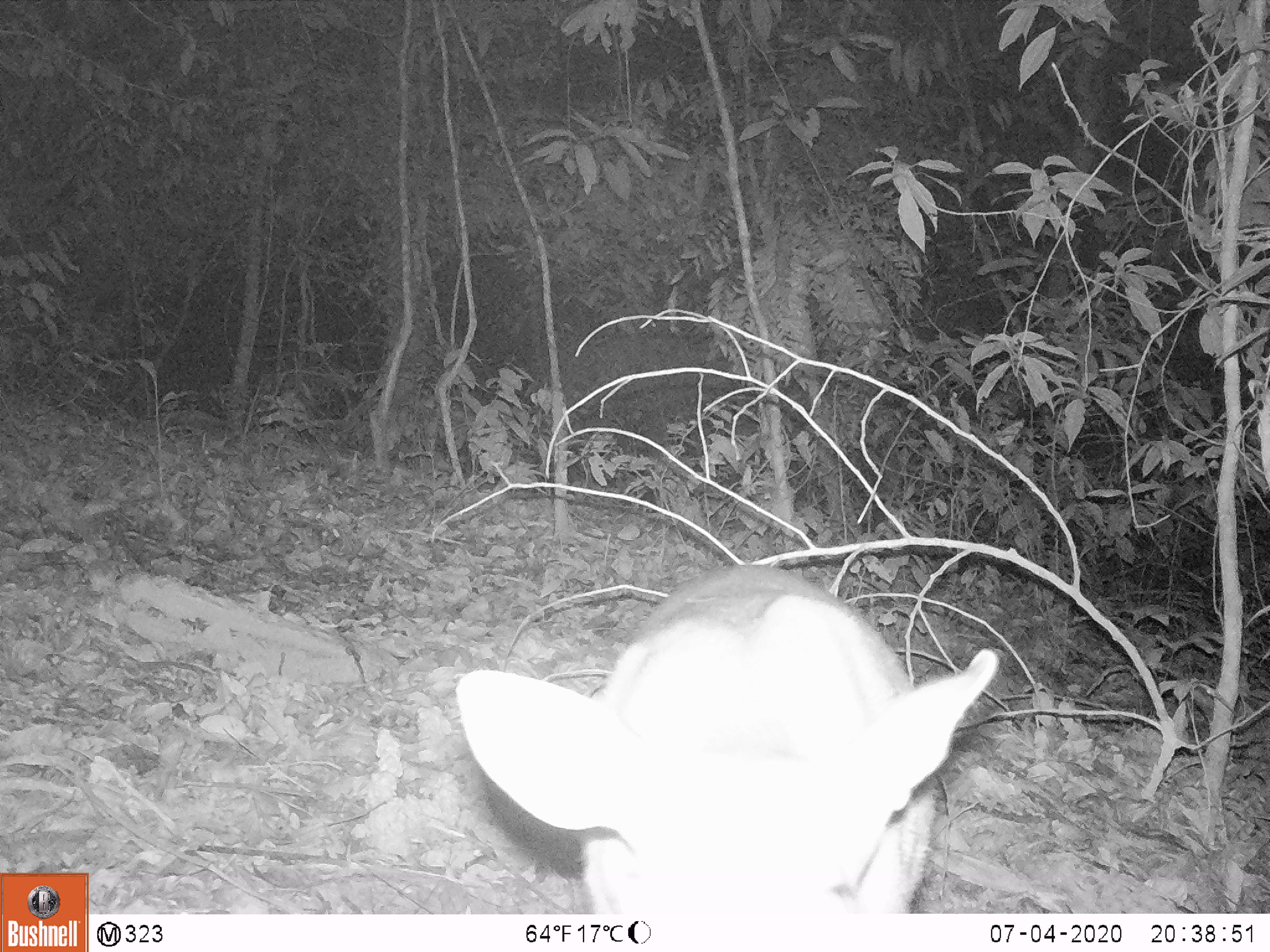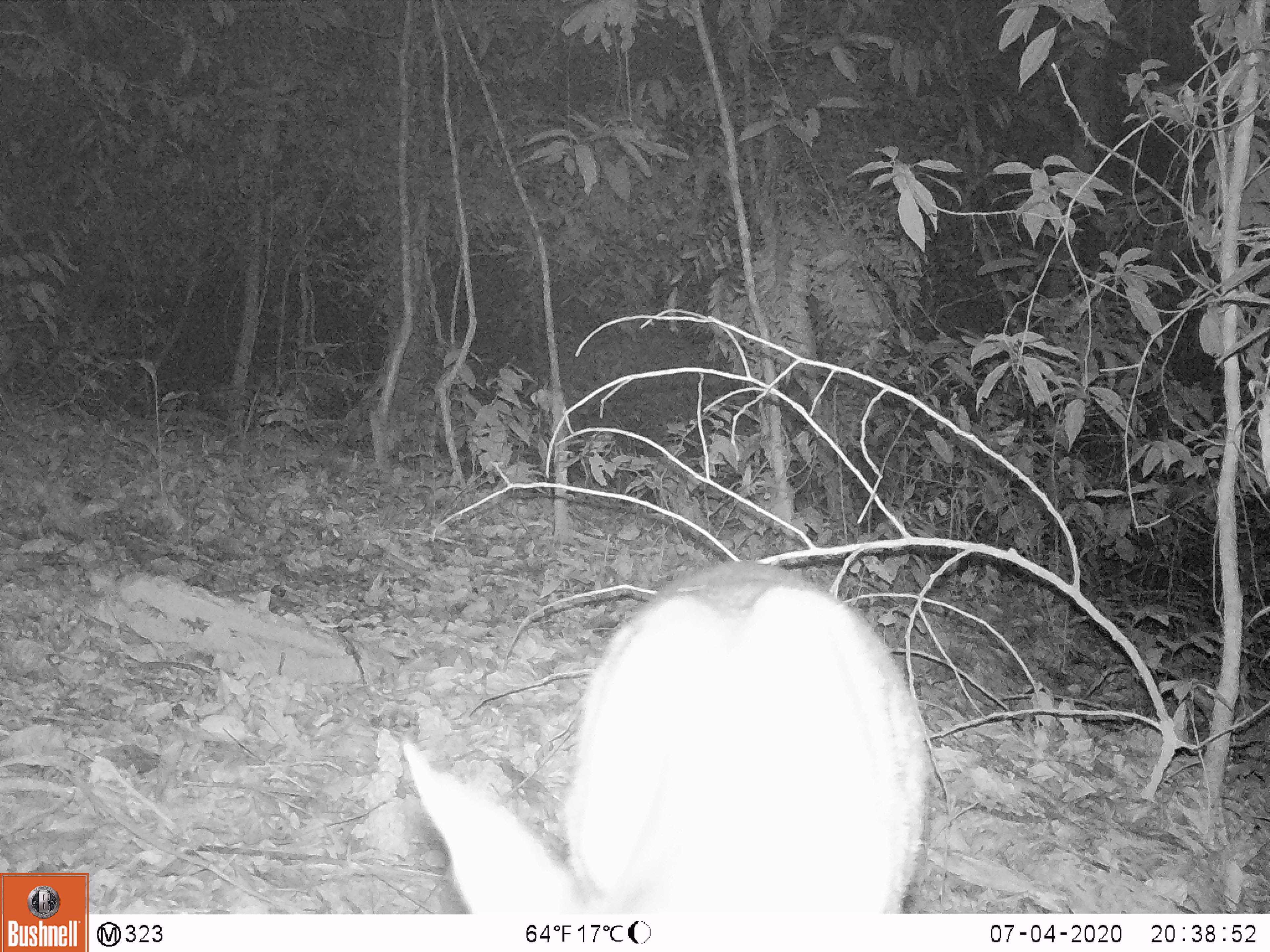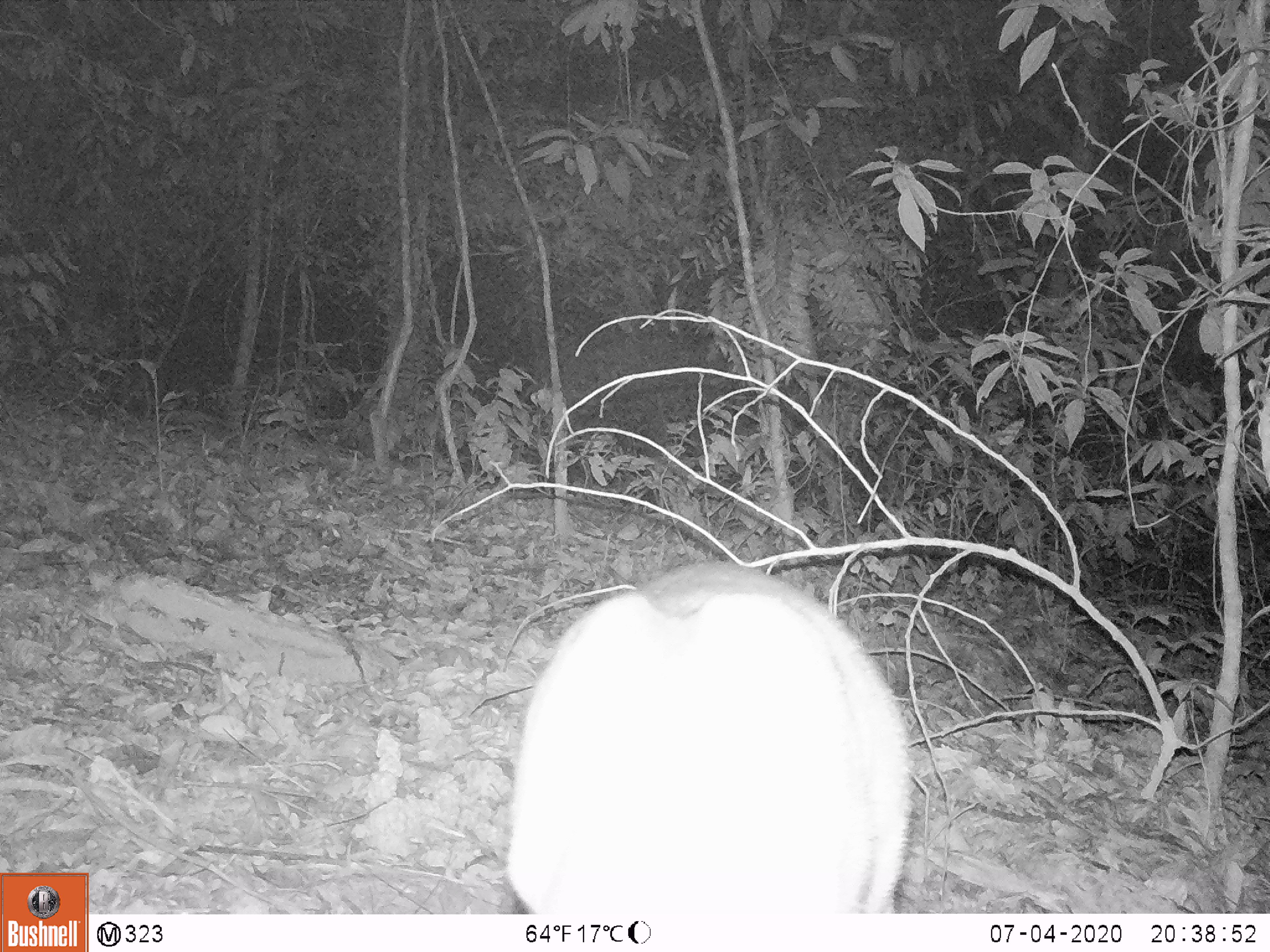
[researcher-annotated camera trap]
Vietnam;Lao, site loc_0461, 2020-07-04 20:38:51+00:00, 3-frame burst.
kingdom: Animalia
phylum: Chordata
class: Mammalia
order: Artiodactyla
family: Cervidae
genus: Muntiacus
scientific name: Muntiacus rooseveltorum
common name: roosevelt's muntjac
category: roosevelts muntjac group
Roosevelts muntjac group (roosevelt's muntjac) (Muntiacus rooseveltorum). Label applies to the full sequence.